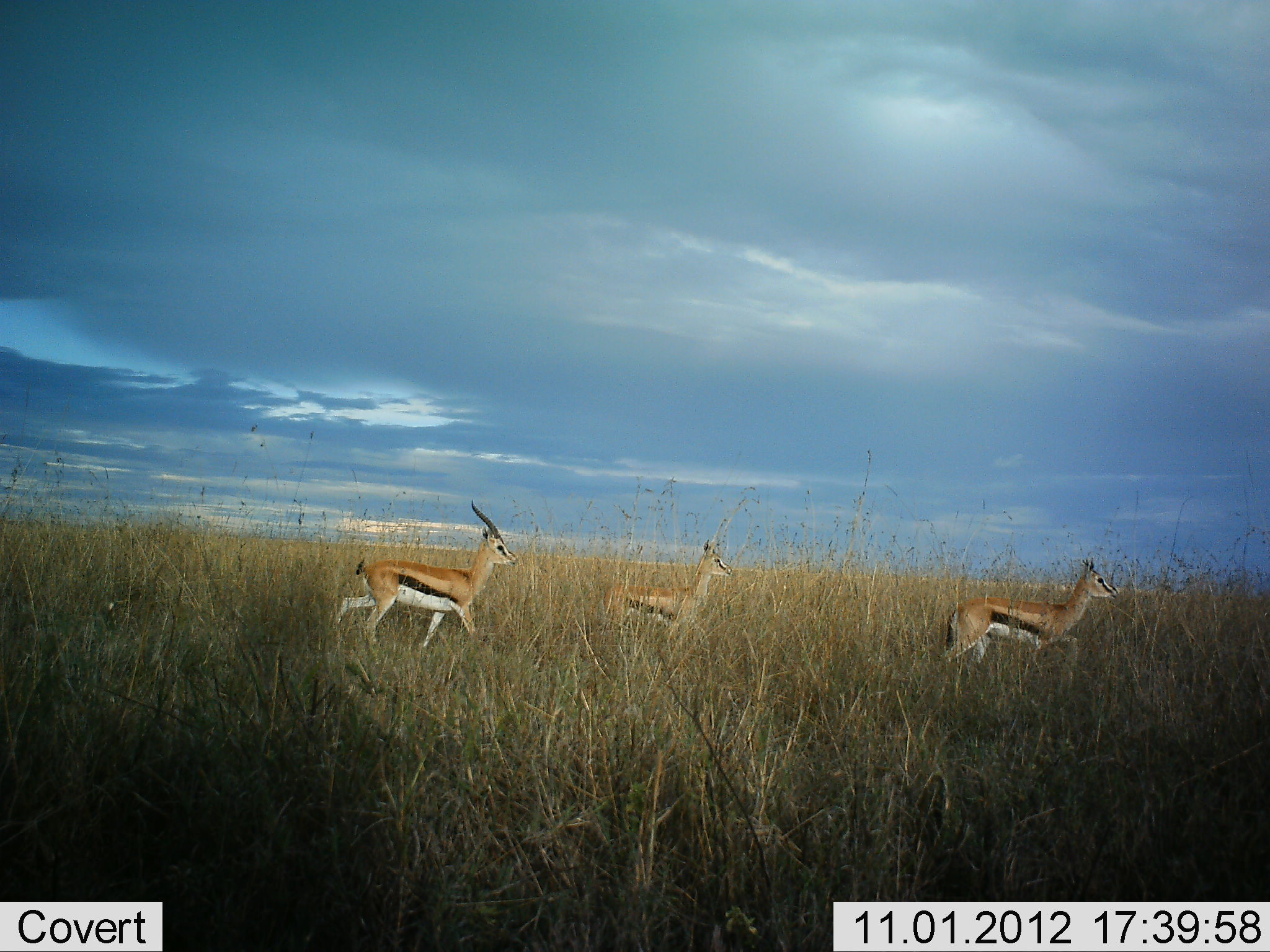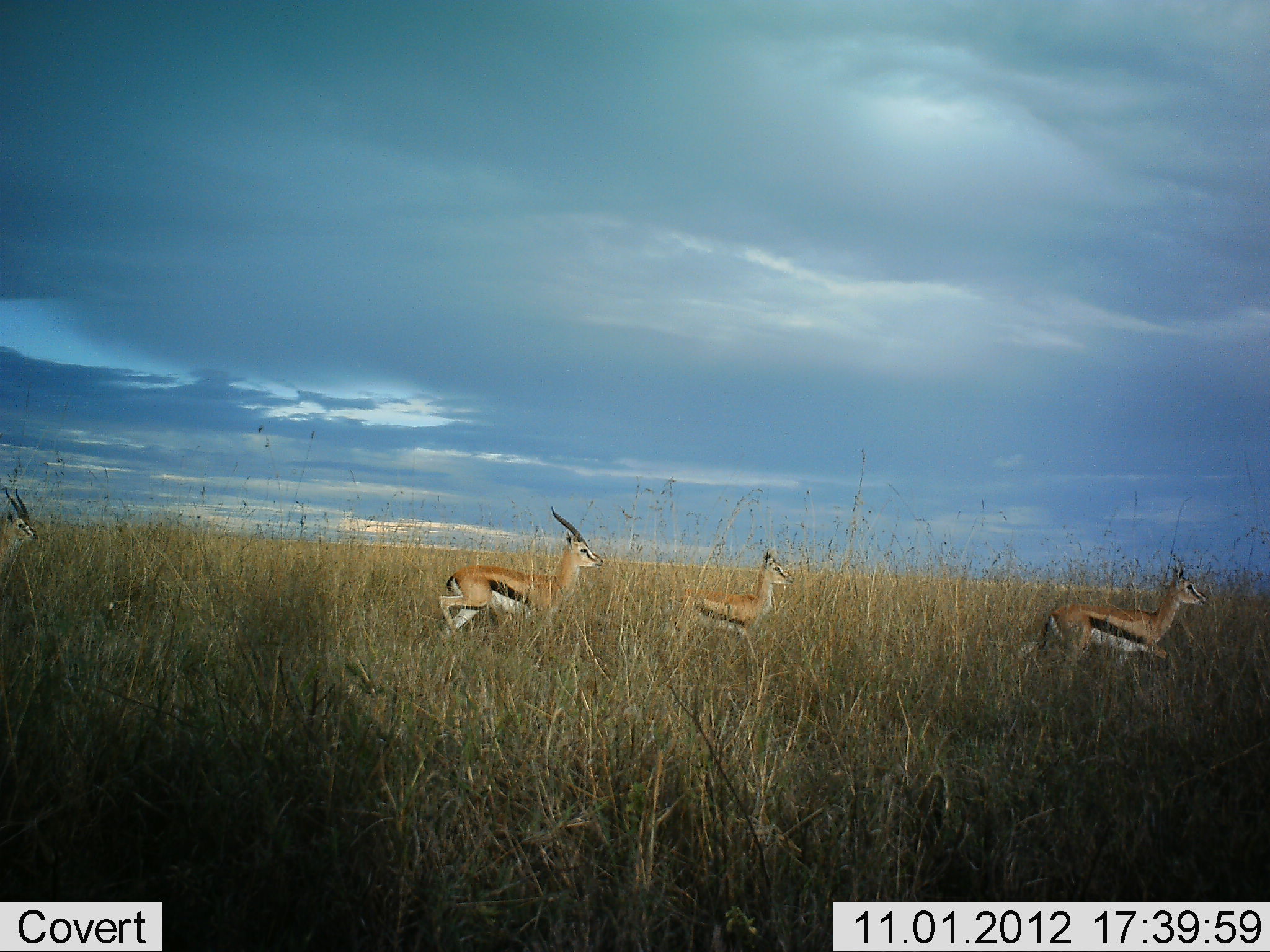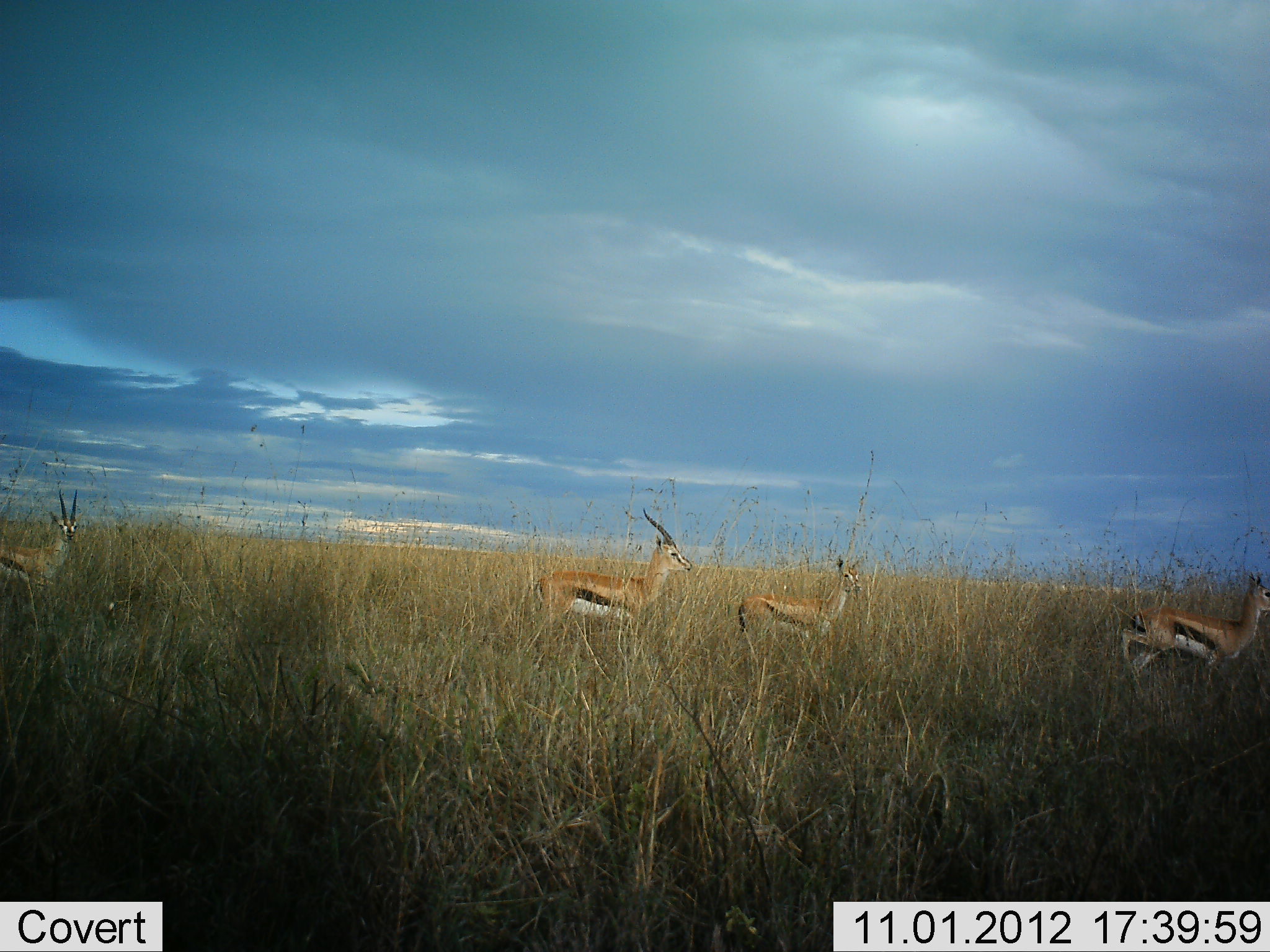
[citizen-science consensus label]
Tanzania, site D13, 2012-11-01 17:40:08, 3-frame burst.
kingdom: Animalia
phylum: Chordata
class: Mammalia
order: Artiodactyla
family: Bovidae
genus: Eudorcas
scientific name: Eudorcas thomsonii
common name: thomson's gazelle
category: gazellethomsons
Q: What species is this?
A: Gazellethomsons (thomson's gazelle) (Eudorcas thomsonii).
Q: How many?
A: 4.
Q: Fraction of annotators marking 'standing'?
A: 0%.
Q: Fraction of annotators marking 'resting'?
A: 0%.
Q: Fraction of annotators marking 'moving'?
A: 100%.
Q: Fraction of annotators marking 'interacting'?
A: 0%.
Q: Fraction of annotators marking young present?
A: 0%.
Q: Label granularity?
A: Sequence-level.